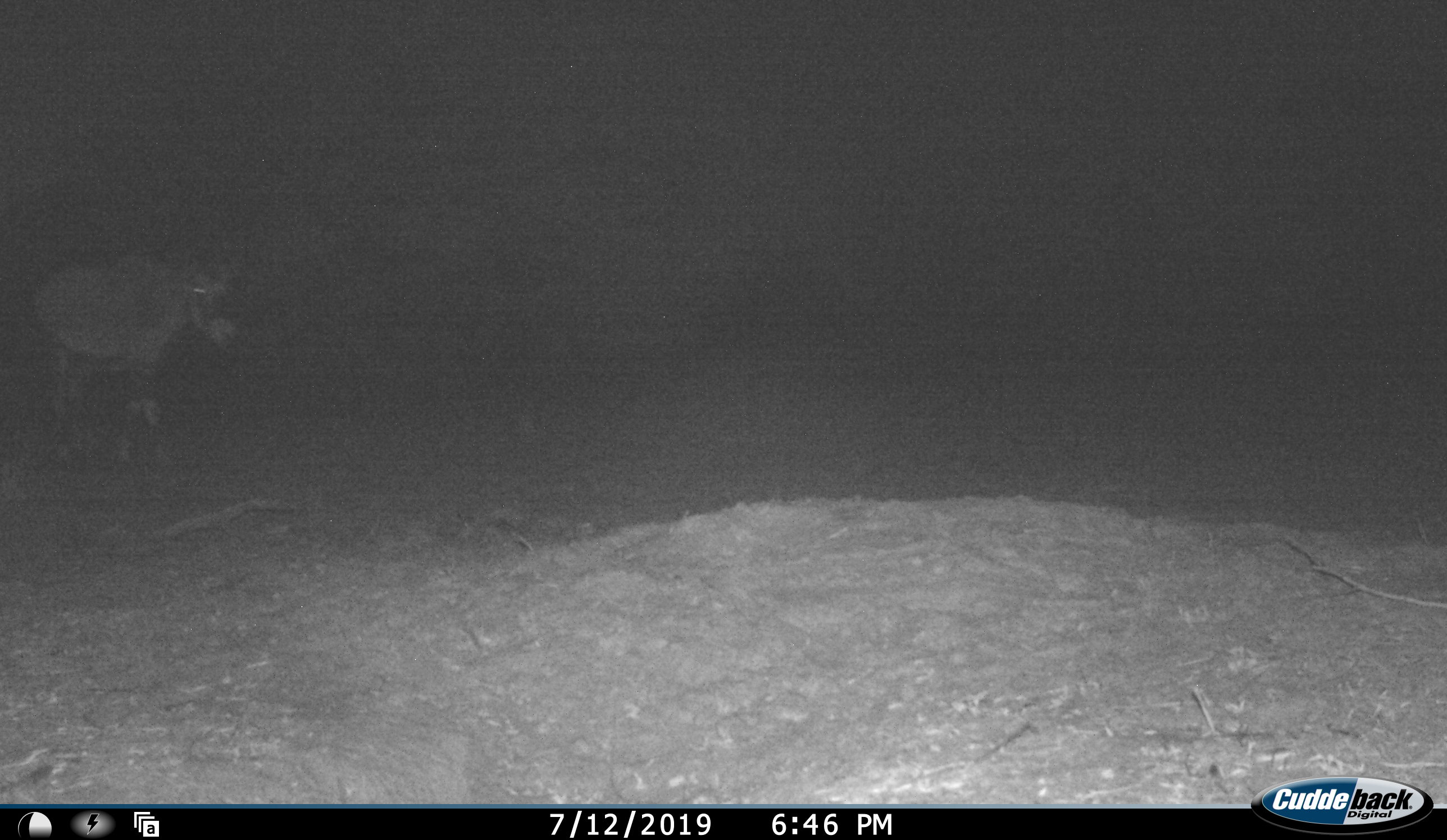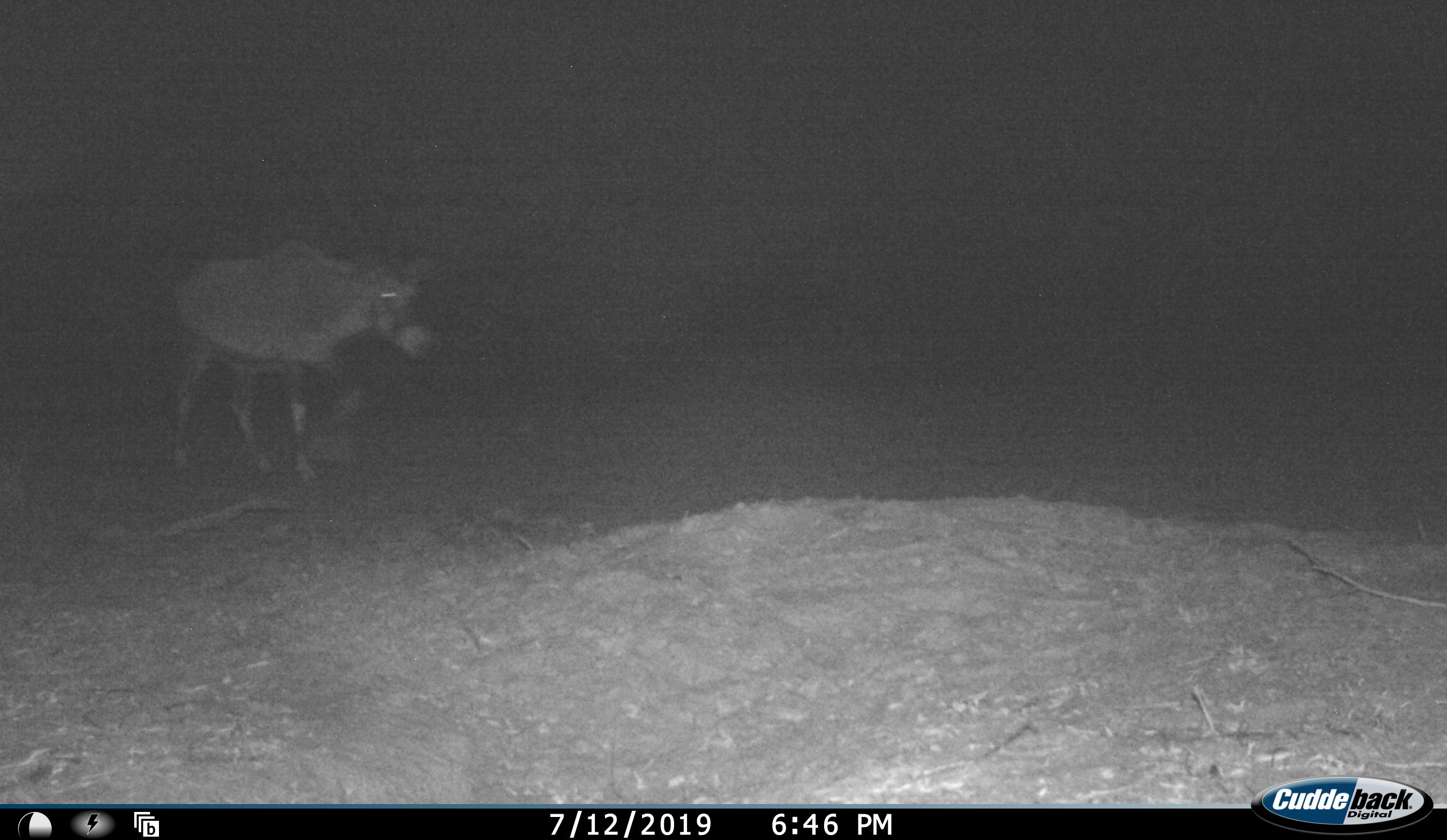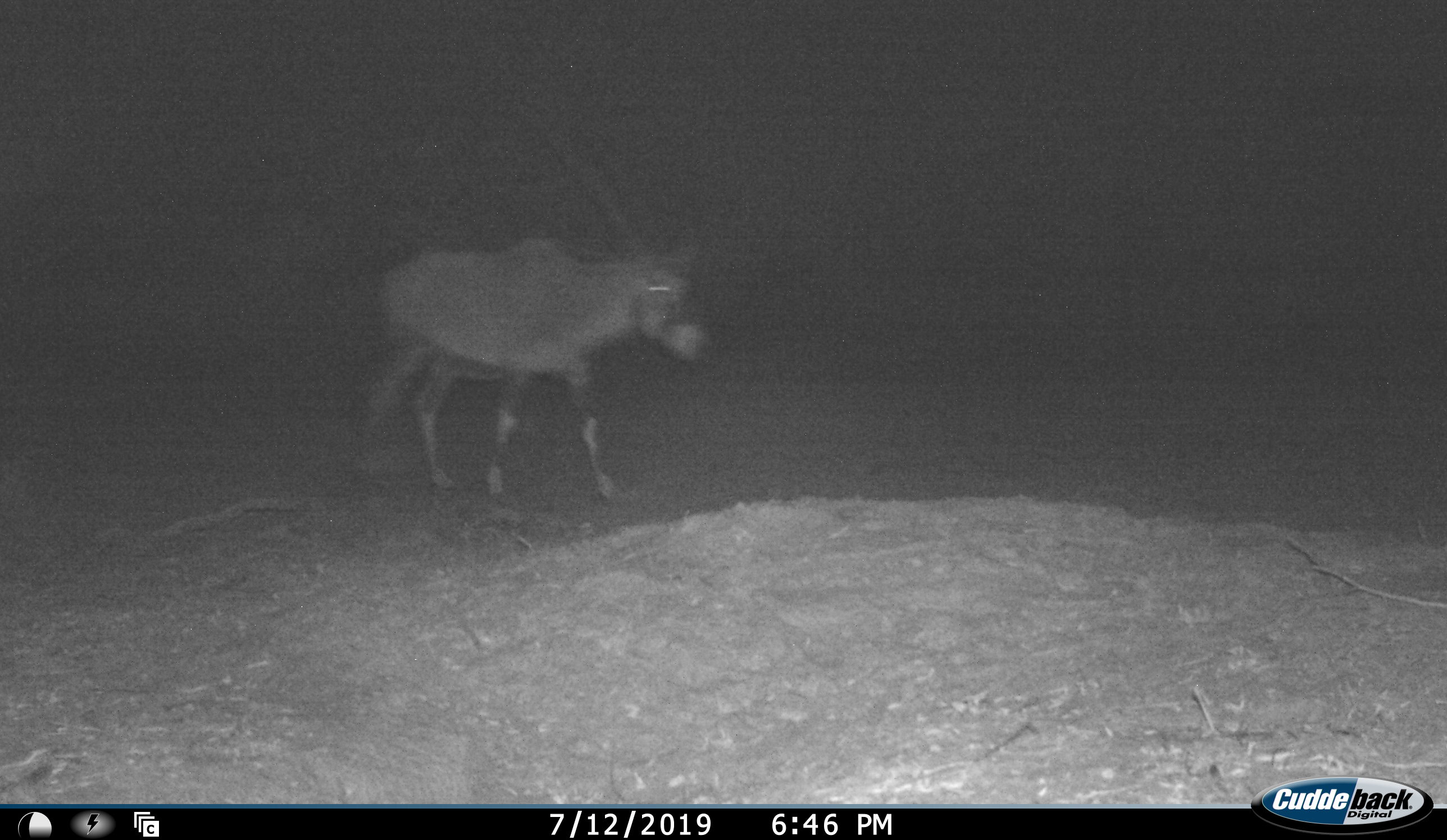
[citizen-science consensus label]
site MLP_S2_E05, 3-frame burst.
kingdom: Animalia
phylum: Chordata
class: Mammalia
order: Artiodactyla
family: Bovidae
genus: Oryx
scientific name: Oryx gazella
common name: gemsbok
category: oryx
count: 1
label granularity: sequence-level